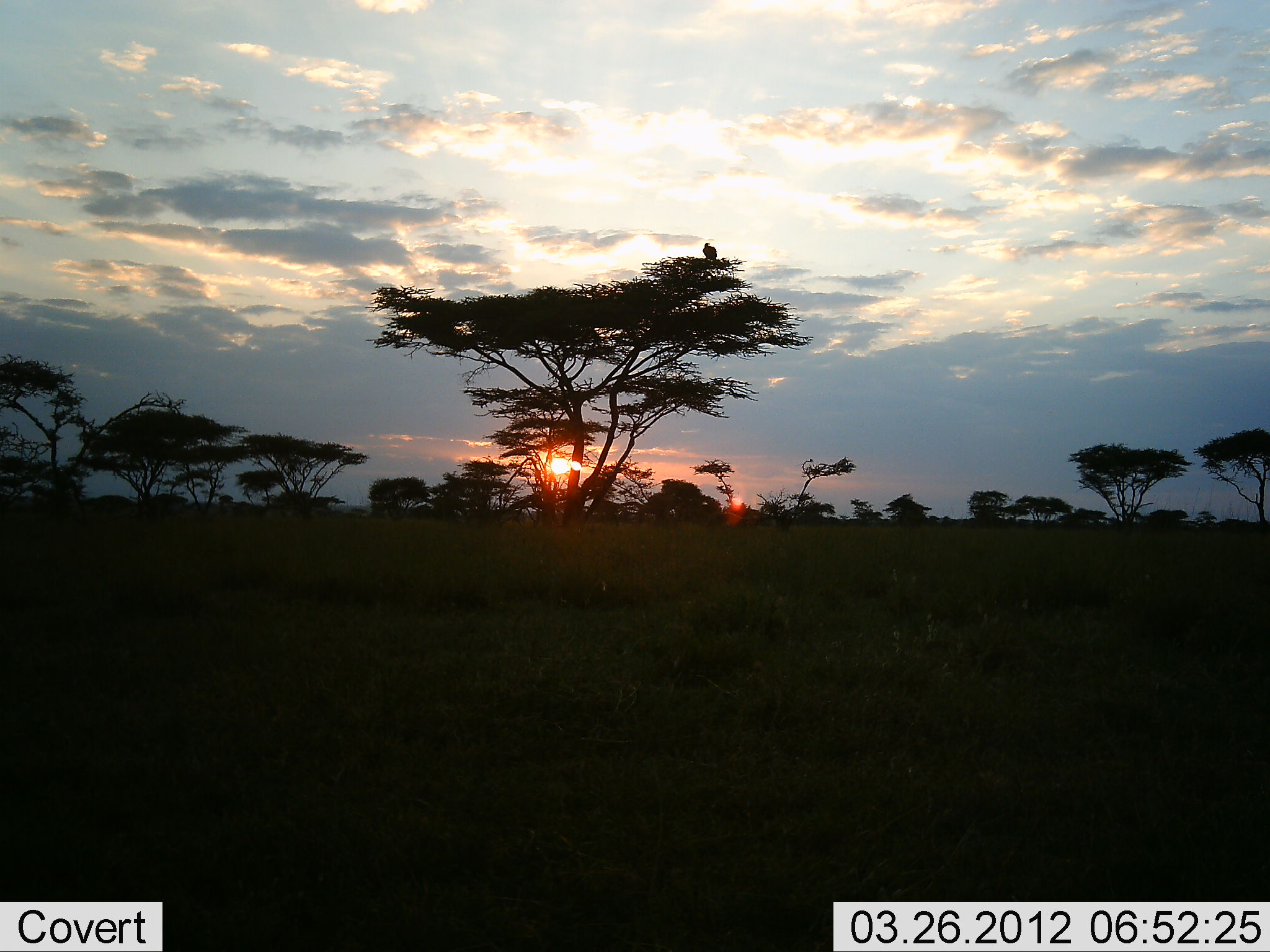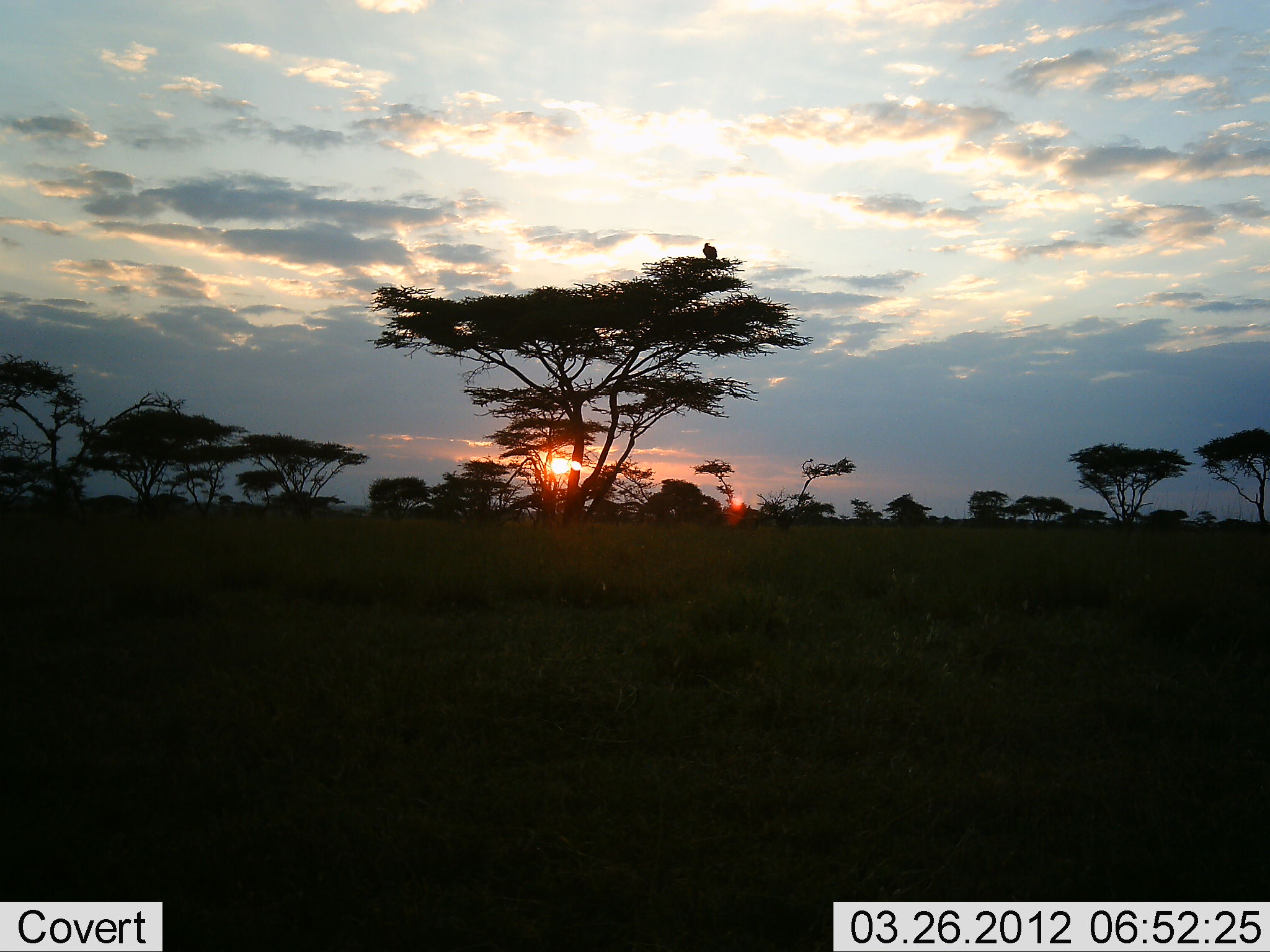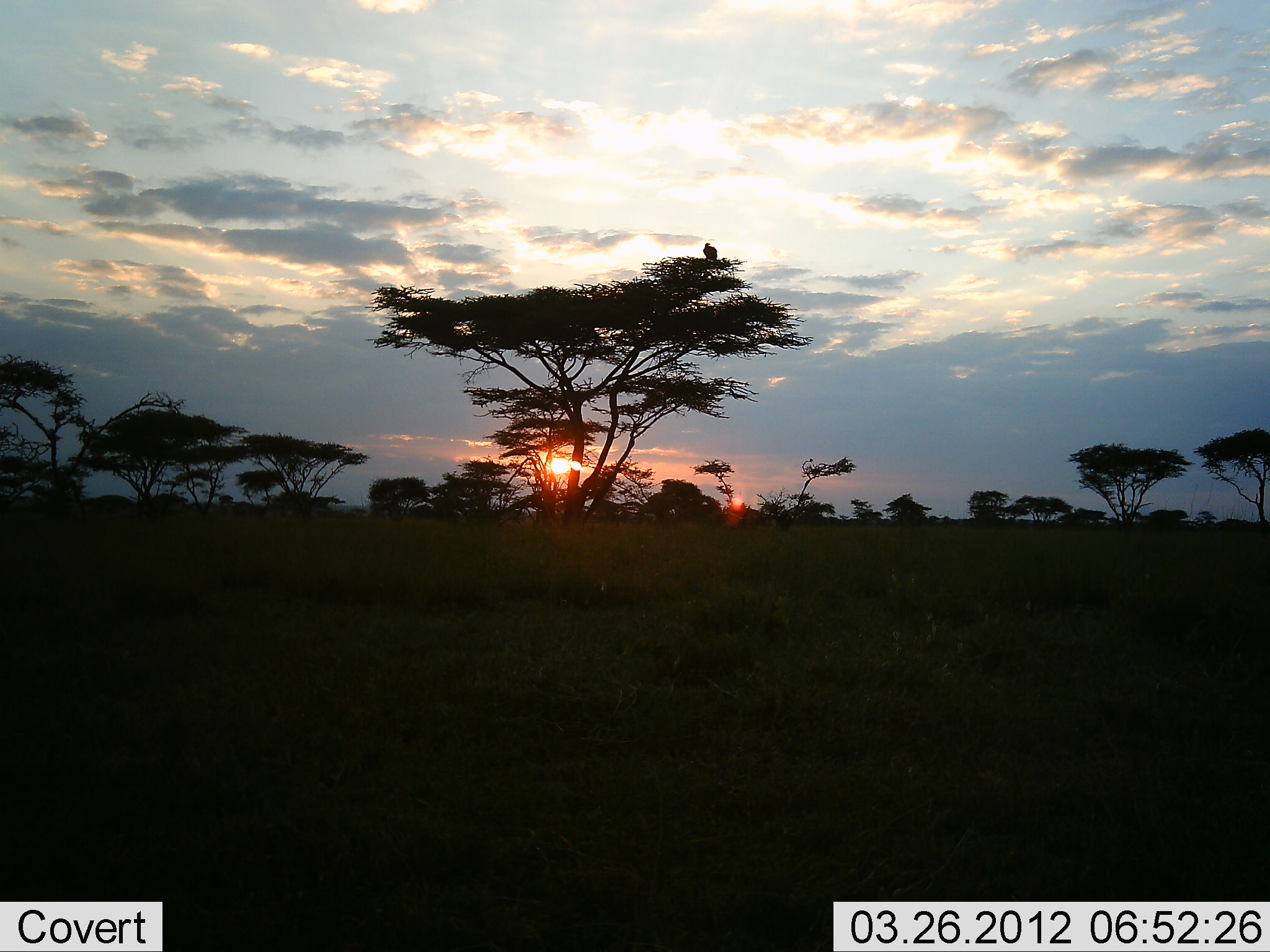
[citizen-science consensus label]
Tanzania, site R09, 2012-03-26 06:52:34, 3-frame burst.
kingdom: Animalia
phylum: Chordata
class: Aves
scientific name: Aves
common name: bird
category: otherbird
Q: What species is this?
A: Otherbird (bird) (Aves).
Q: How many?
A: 1.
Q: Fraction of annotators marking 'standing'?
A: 39%.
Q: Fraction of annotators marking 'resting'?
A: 61%.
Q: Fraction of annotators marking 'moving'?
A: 0%.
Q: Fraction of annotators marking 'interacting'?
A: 0%.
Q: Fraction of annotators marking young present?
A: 0%.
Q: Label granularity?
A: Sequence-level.